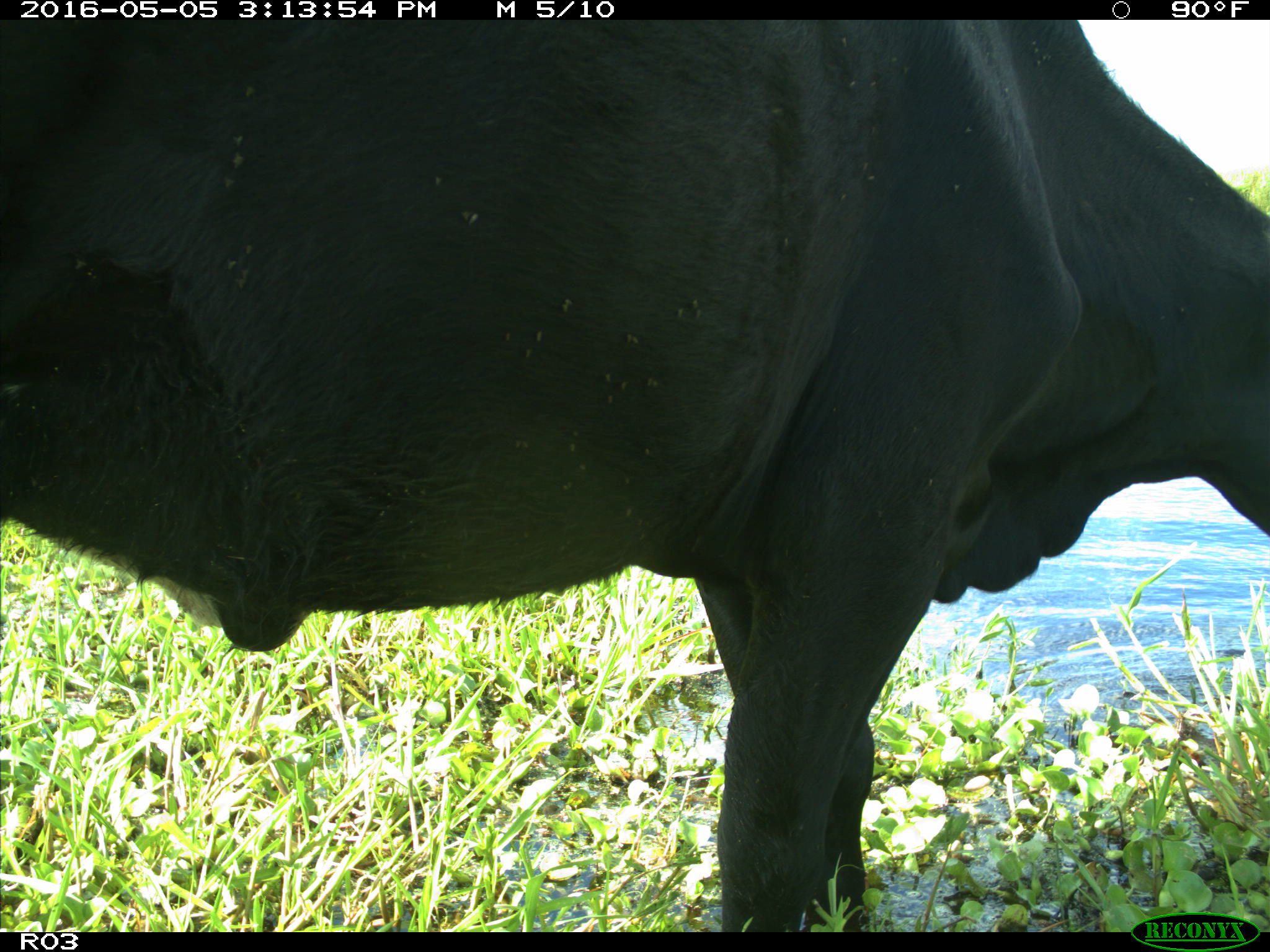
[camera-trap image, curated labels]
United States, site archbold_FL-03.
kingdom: Animalia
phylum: Chordata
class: Mammalia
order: Artiodactyla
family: Bovidae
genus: Bos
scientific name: Bos taurus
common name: domestic cow